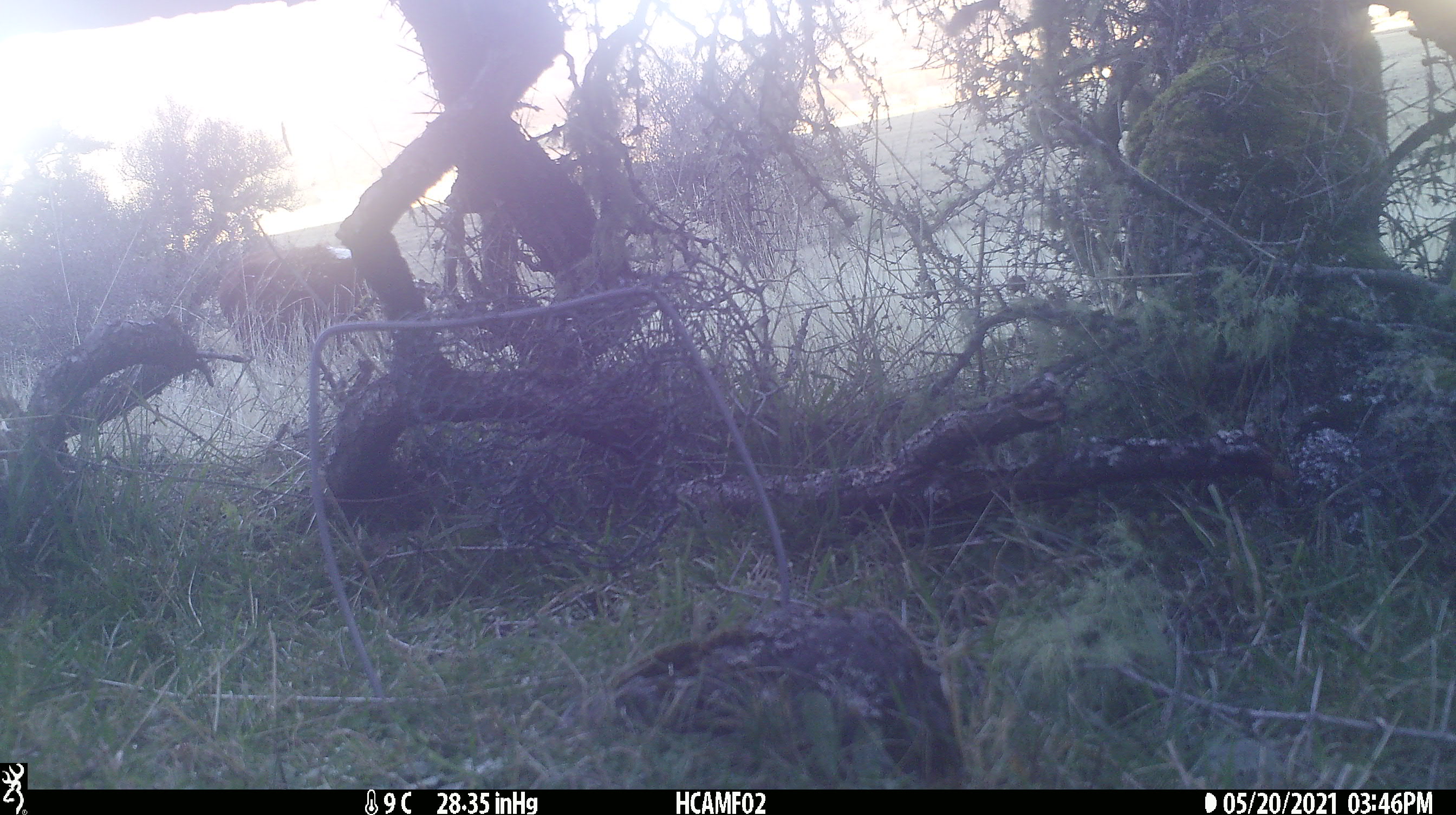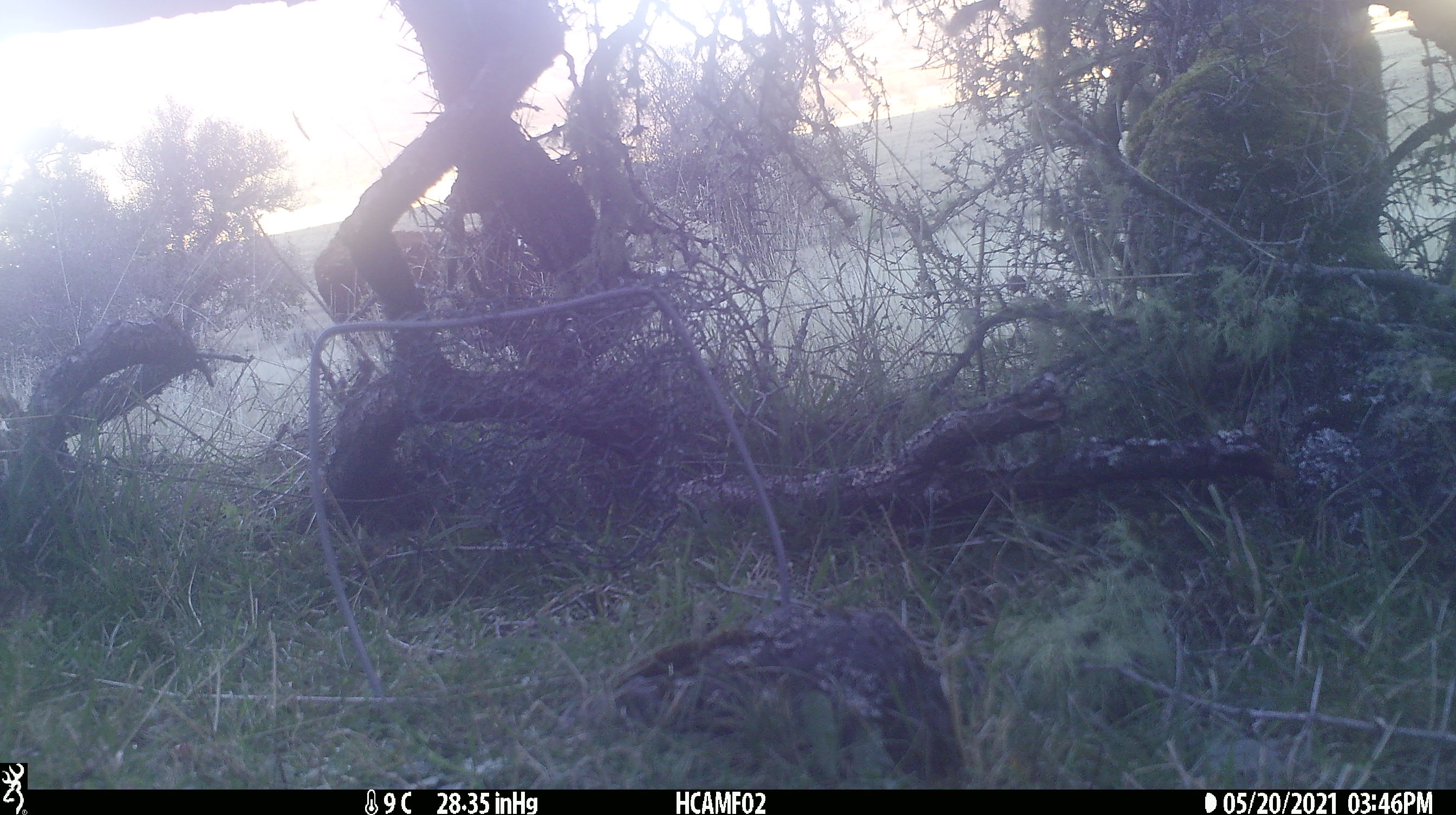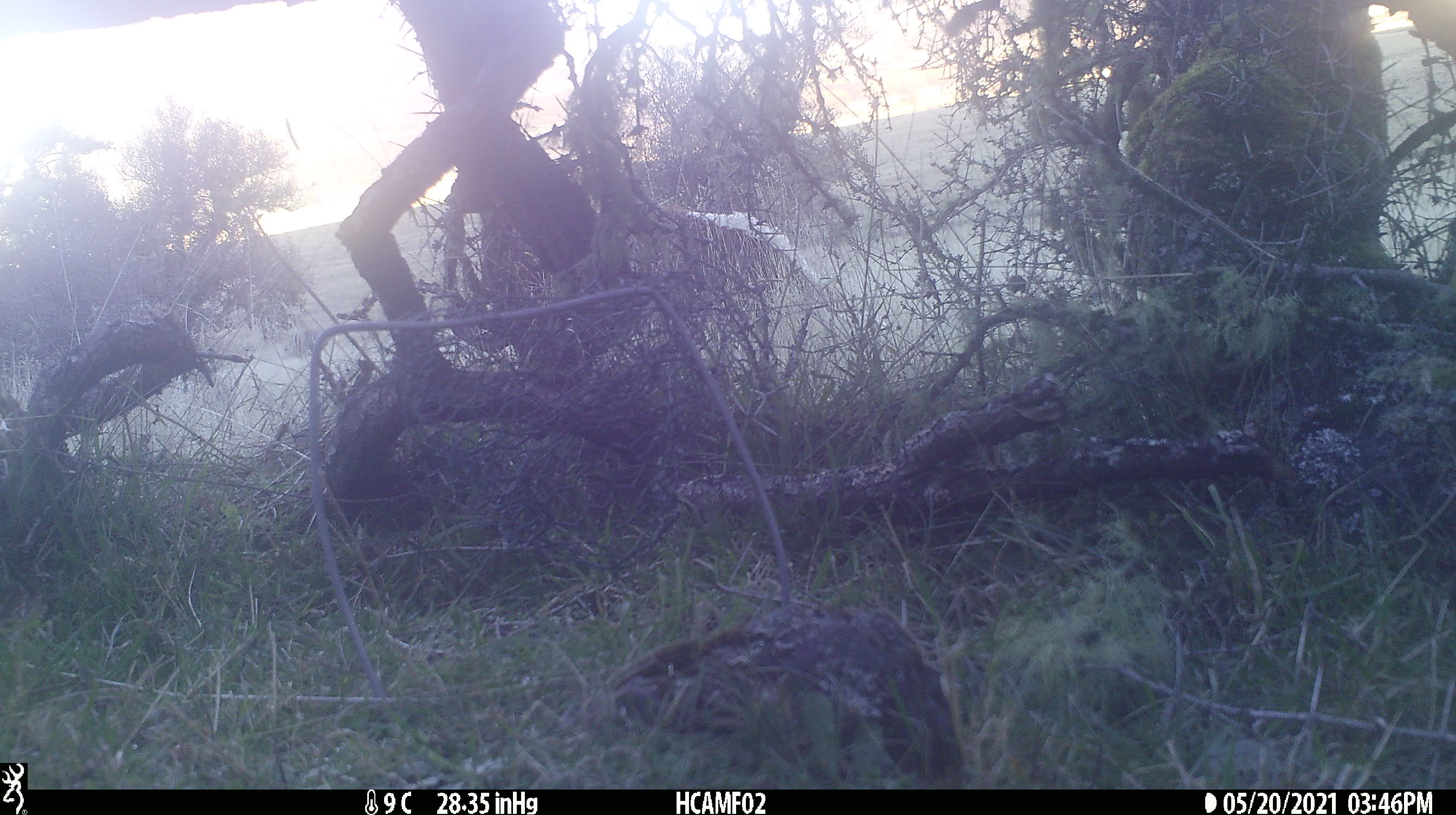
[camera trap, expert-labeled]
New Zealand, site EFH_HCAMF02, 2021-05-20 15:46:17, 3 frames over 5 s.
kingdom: Animalia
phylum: Chordata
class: Mammalia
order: Artiodactyla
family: Bovidae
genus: Bos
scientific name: Bos taurus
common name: domestic cow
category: cow